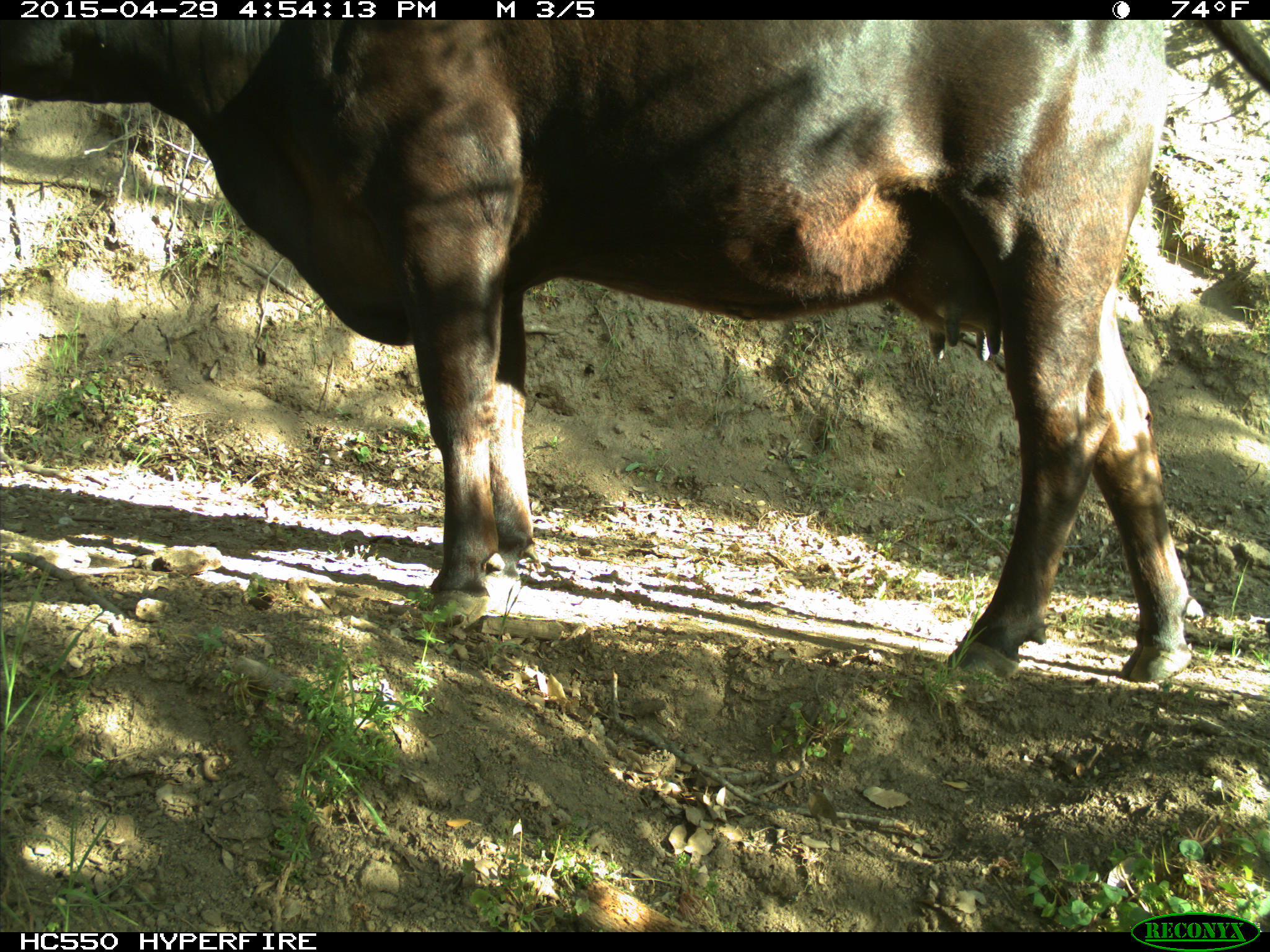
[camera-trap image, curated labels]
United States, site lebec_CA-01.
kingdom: Animalia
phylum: Chordata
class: Mammalia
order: Artiodactyla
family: Bovidae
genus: Bos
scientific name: Bos taurus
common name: domestic cow